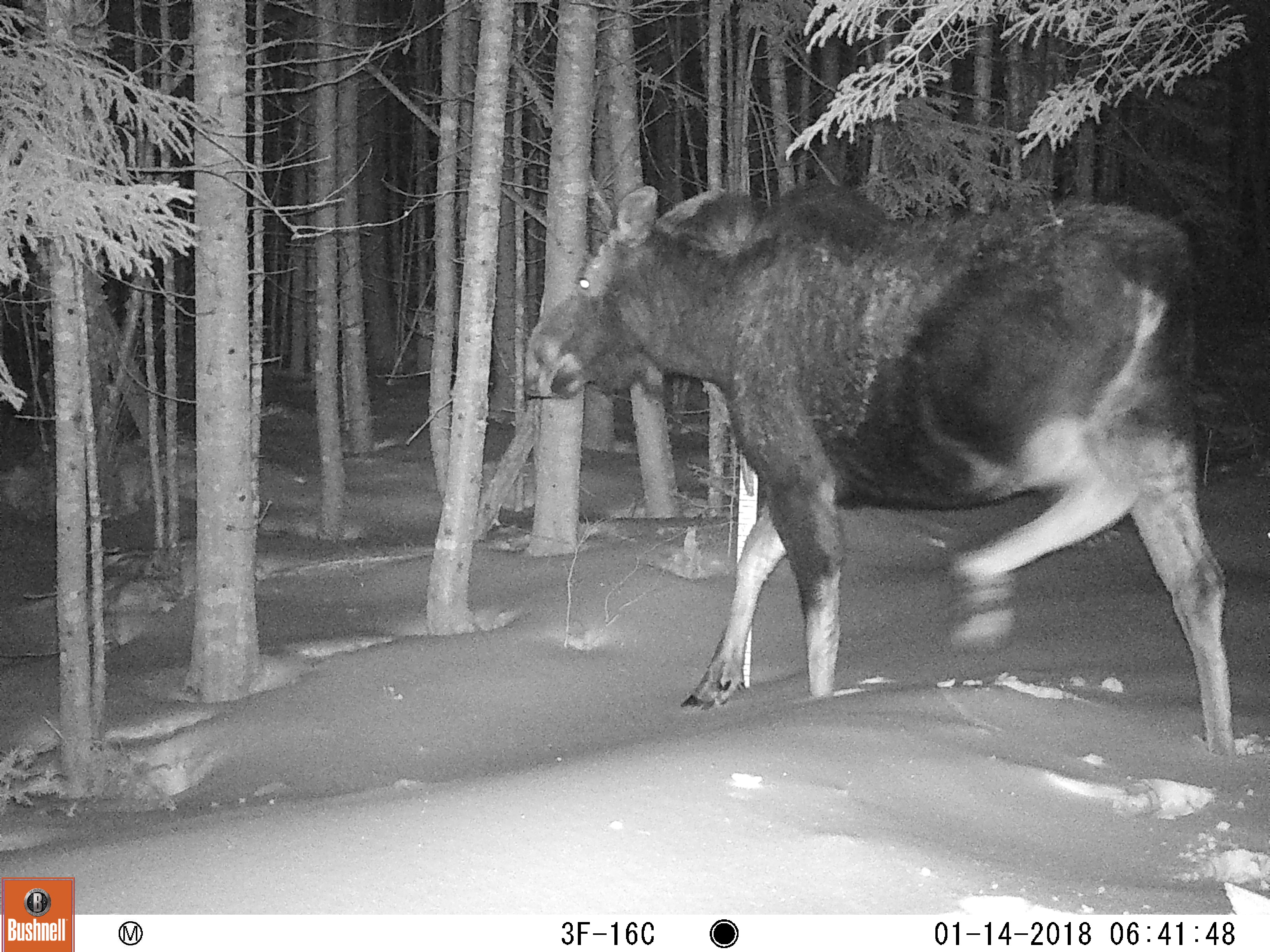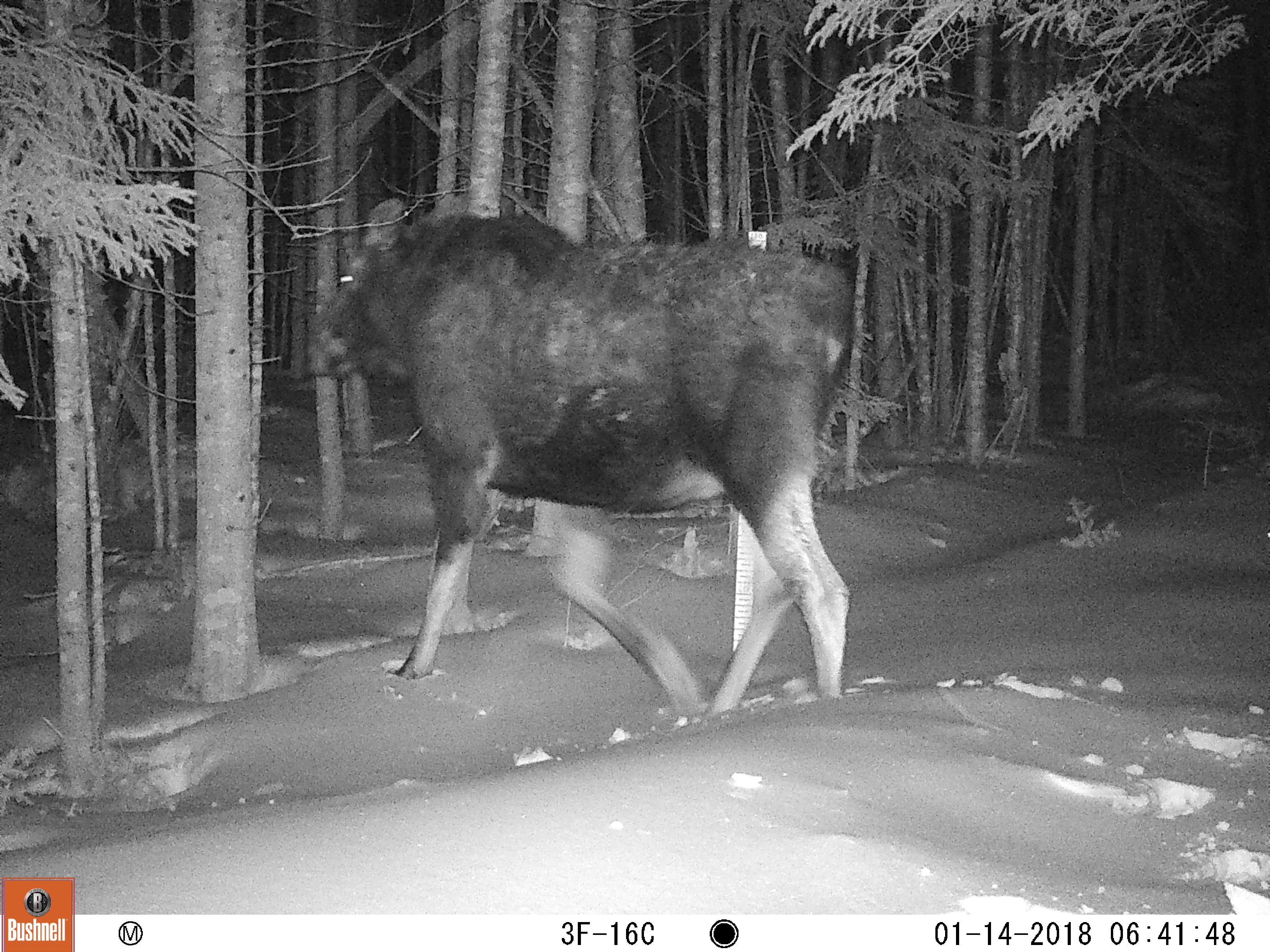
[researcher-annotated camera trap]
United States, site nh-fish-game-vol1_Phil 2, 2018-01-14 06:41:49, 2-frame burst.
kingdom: Animalia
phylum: Chordata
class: Mammalia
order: Artiodactyla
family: Cervidae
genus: Alces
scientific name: Alces alces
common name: moose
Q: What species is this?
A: Moose (Alces alces).